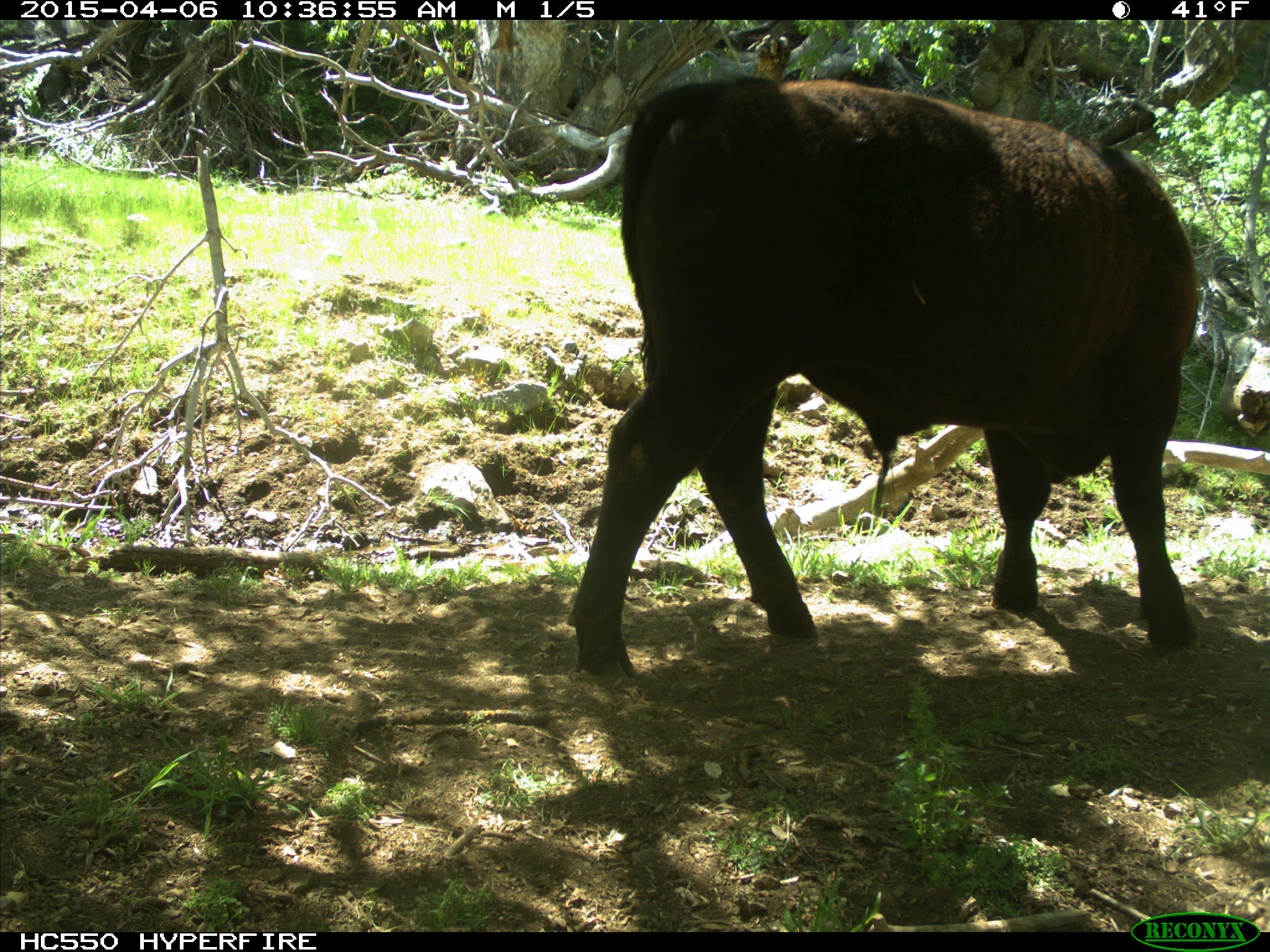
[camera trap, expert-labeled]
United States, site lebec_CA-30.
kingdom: Animalia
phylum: Chordata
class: Mammalia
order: Artiodactyla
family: Bovidae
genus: Bos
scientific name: Bos taurus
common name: domestic cow